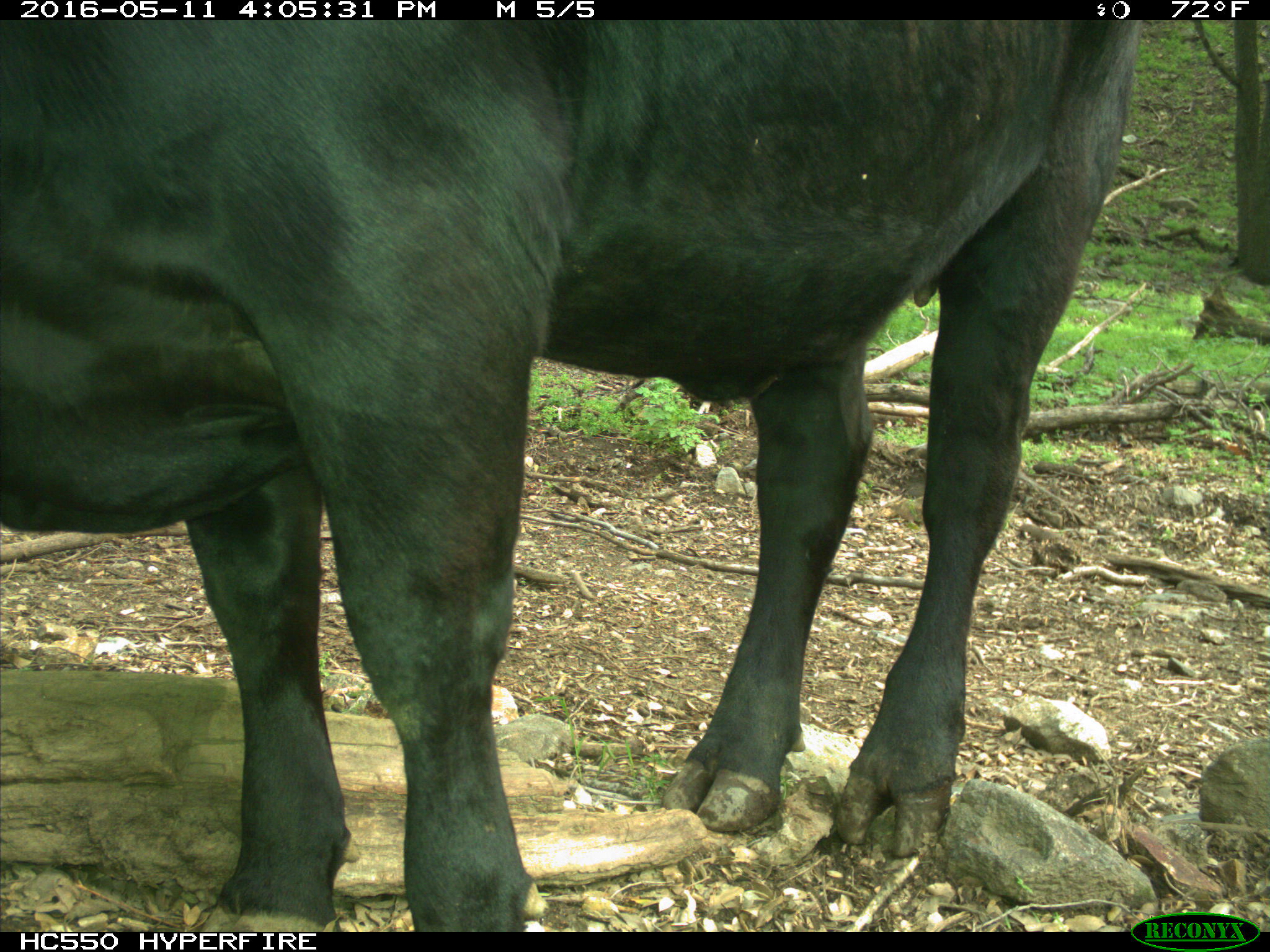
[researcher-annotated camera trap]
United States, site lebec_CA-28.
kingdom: Animalia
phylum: Chordata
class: Mammalia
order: Artiodactyla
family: Bovidae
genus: Bos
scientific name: Bos taurus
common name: domestic cow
Bos taurus (domestic cow).